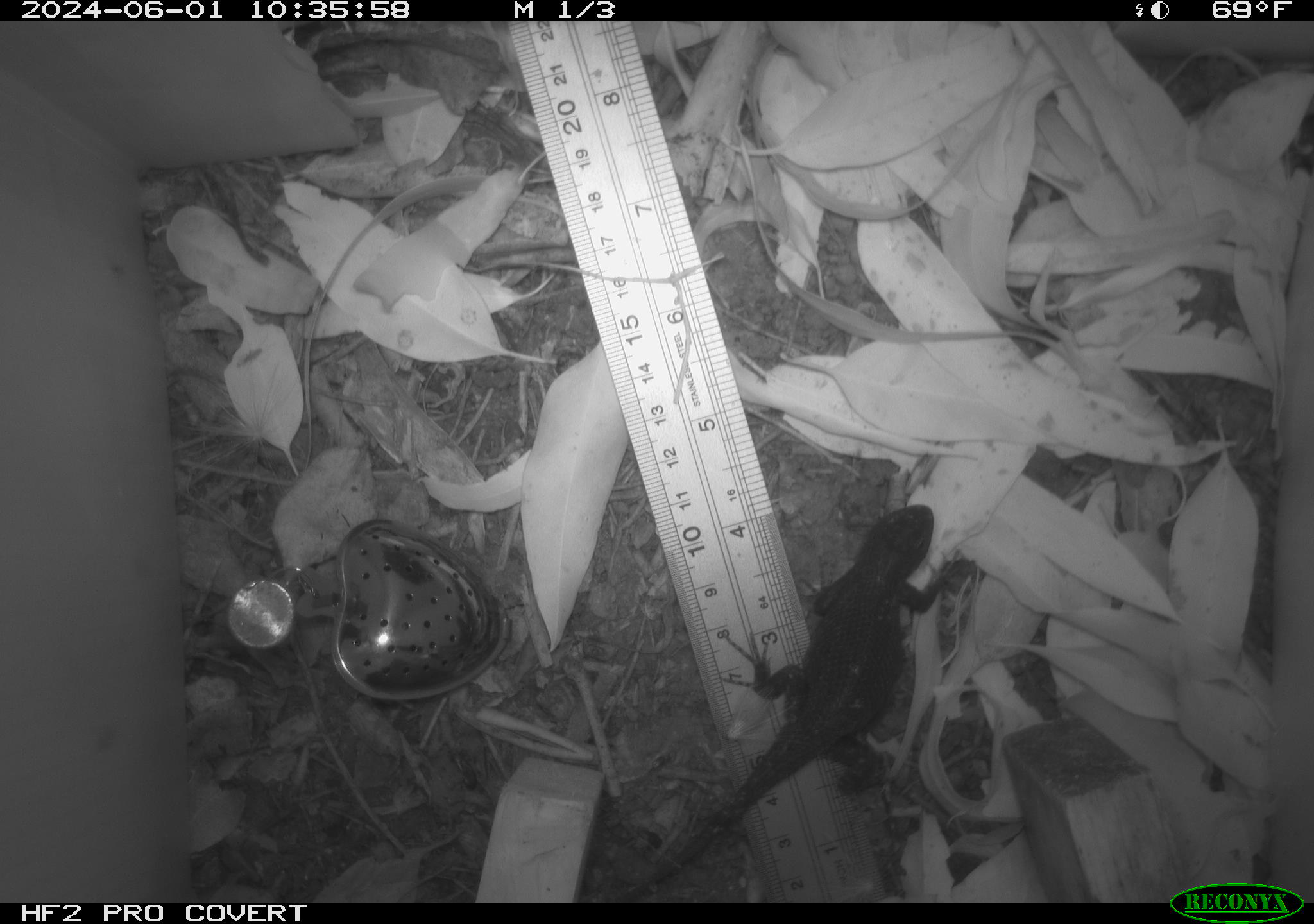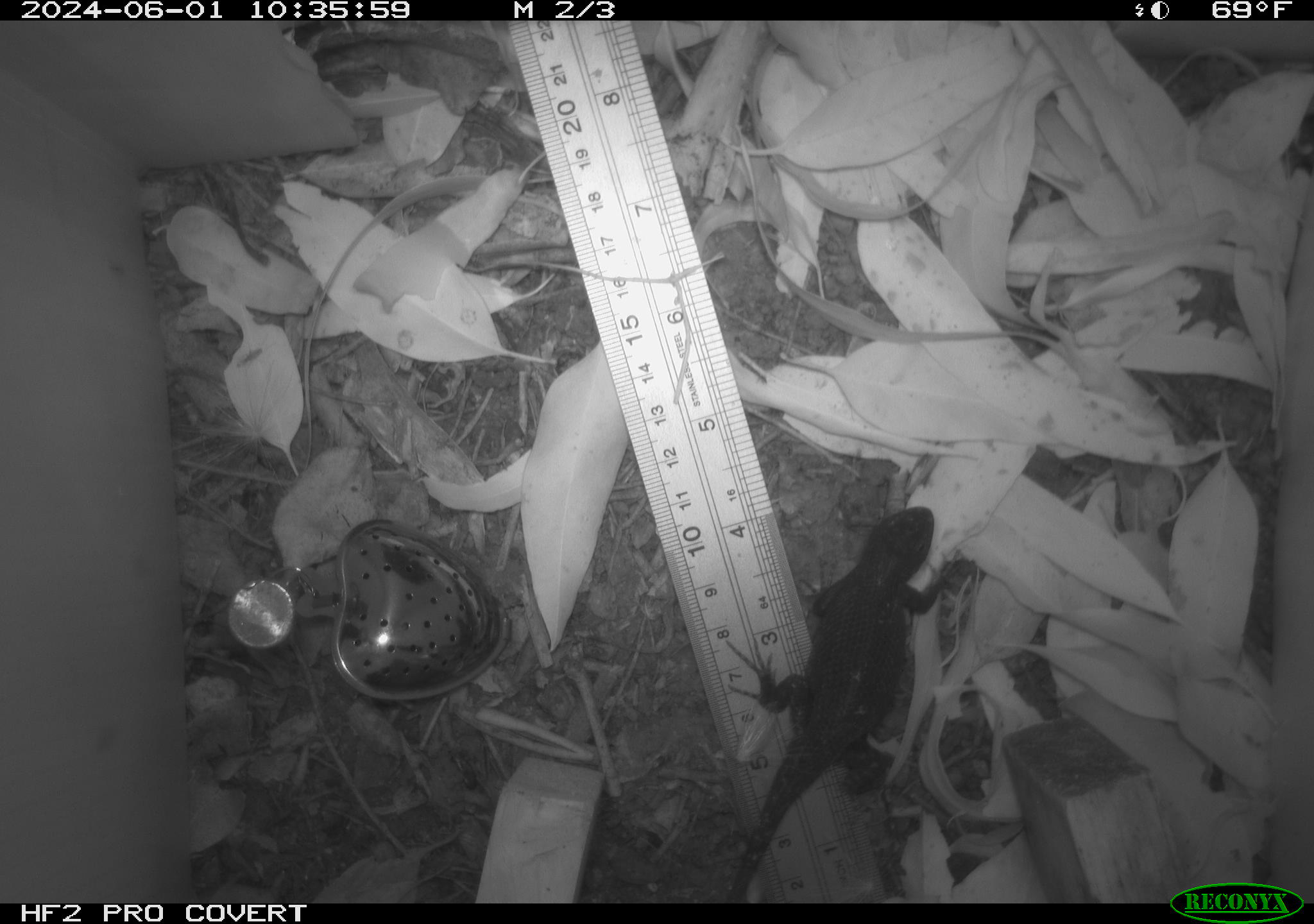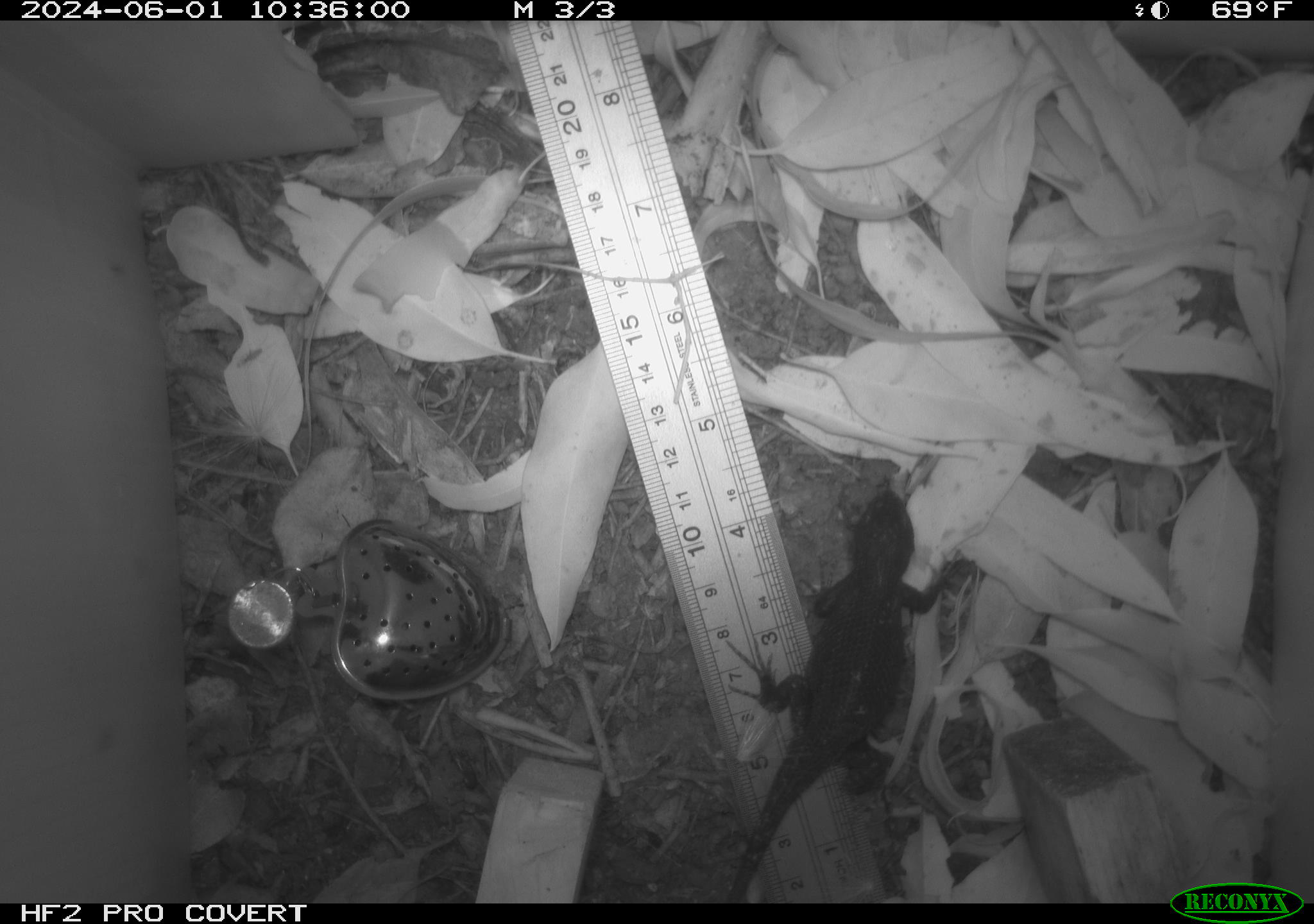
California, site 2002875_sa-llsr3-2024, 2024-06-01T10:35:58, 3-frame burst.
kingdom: Animalia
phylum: Chordata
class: Reptilia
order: Squamata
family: Phrynosomatidae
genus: Sceloporus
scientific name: Sceloporus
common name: spiny lizards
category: sceloporus species